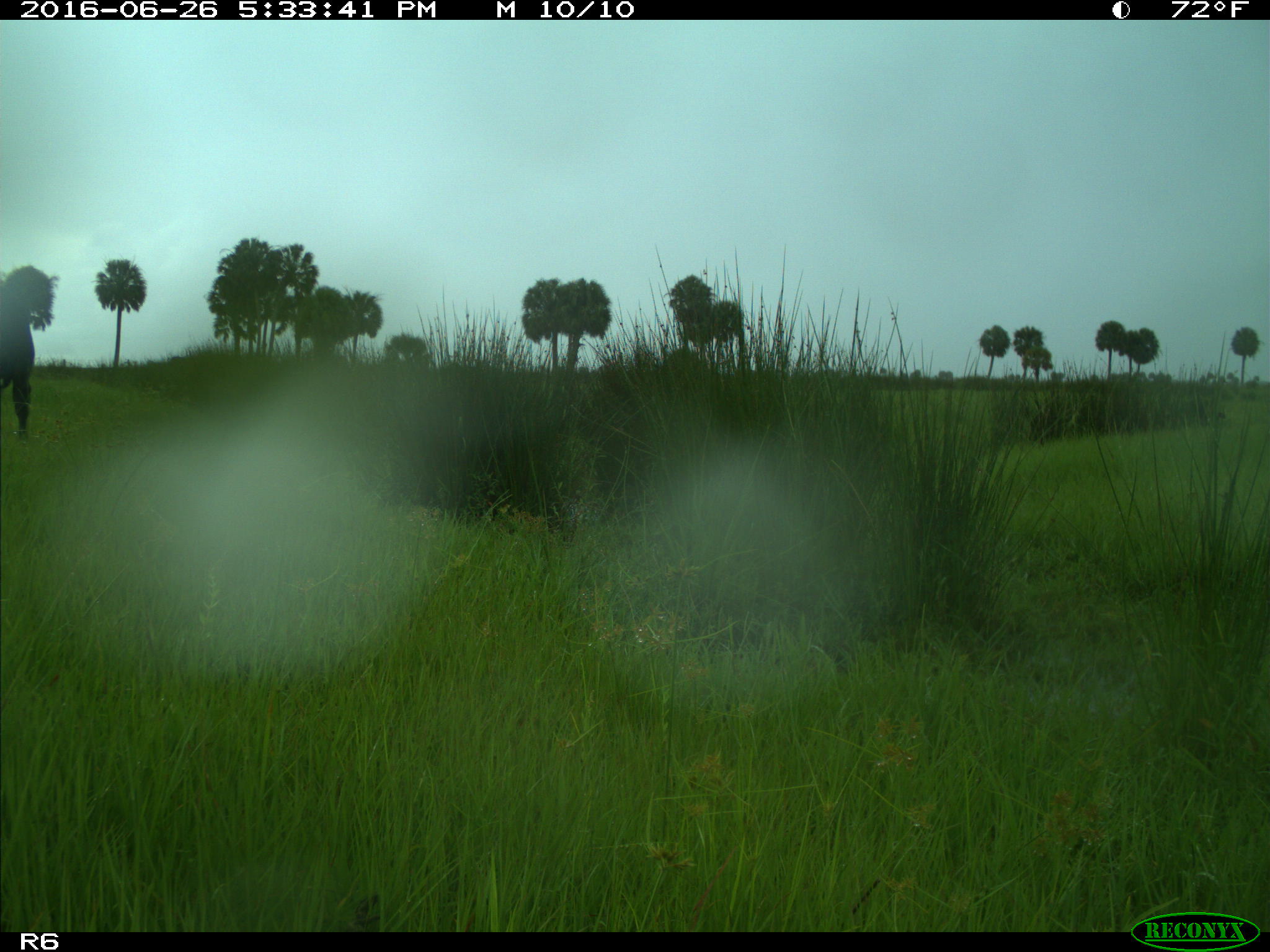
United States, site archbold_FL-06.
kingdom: Animalia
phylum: Chordata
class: Mammalia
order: Artiodactyla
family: Bovidae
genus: Bos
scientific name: Bos taurus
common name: domestic cow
Bos taurus (domestic cow).